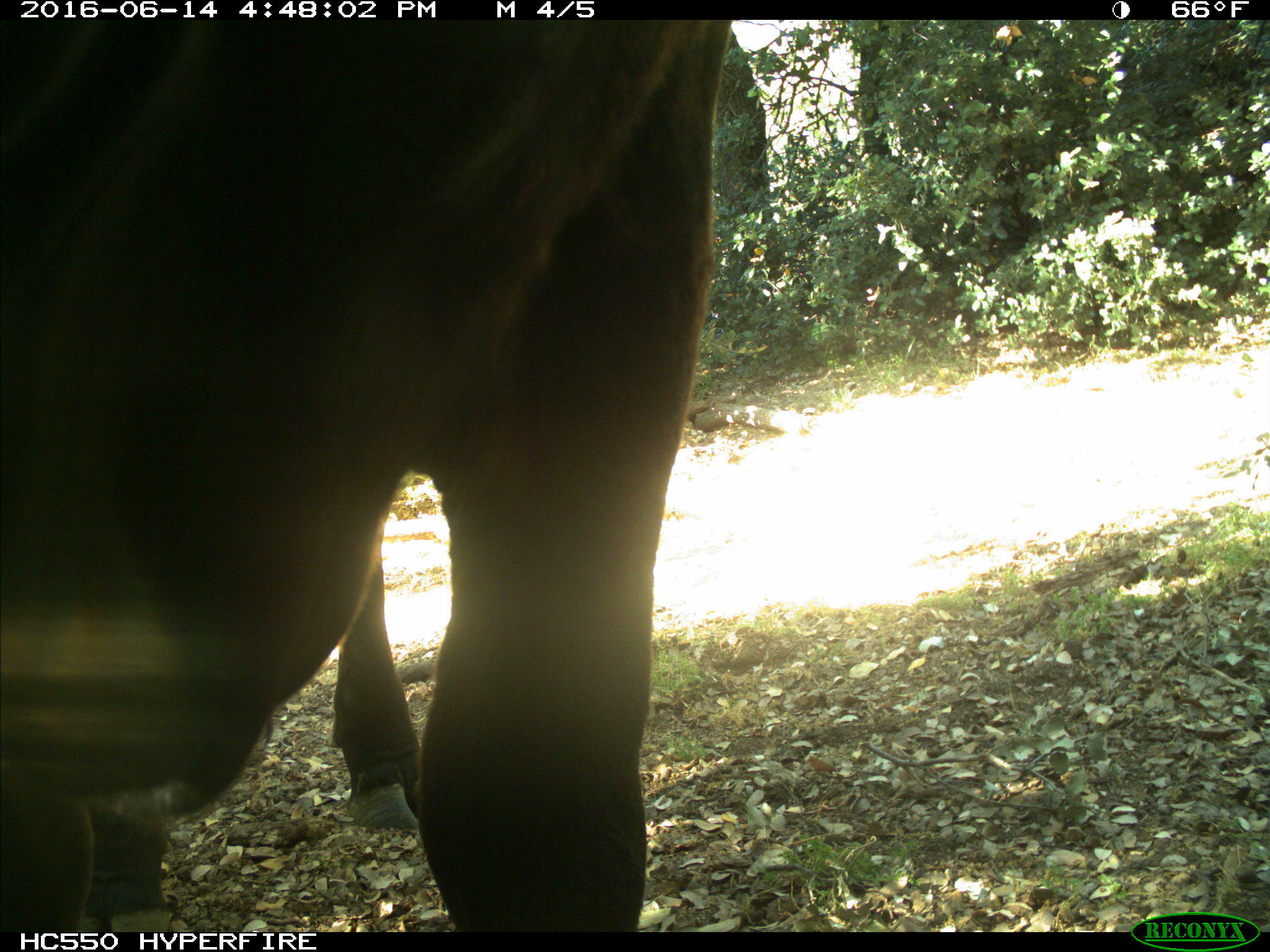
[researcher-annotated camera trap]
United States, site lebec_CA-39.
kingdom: Animalia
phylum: Chordata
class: Mammalia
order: Artiodactyla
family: Bovidae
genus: Bos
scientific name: Bos taurus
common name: domestic cow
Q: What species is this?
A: Bos taurus (domestic cow).